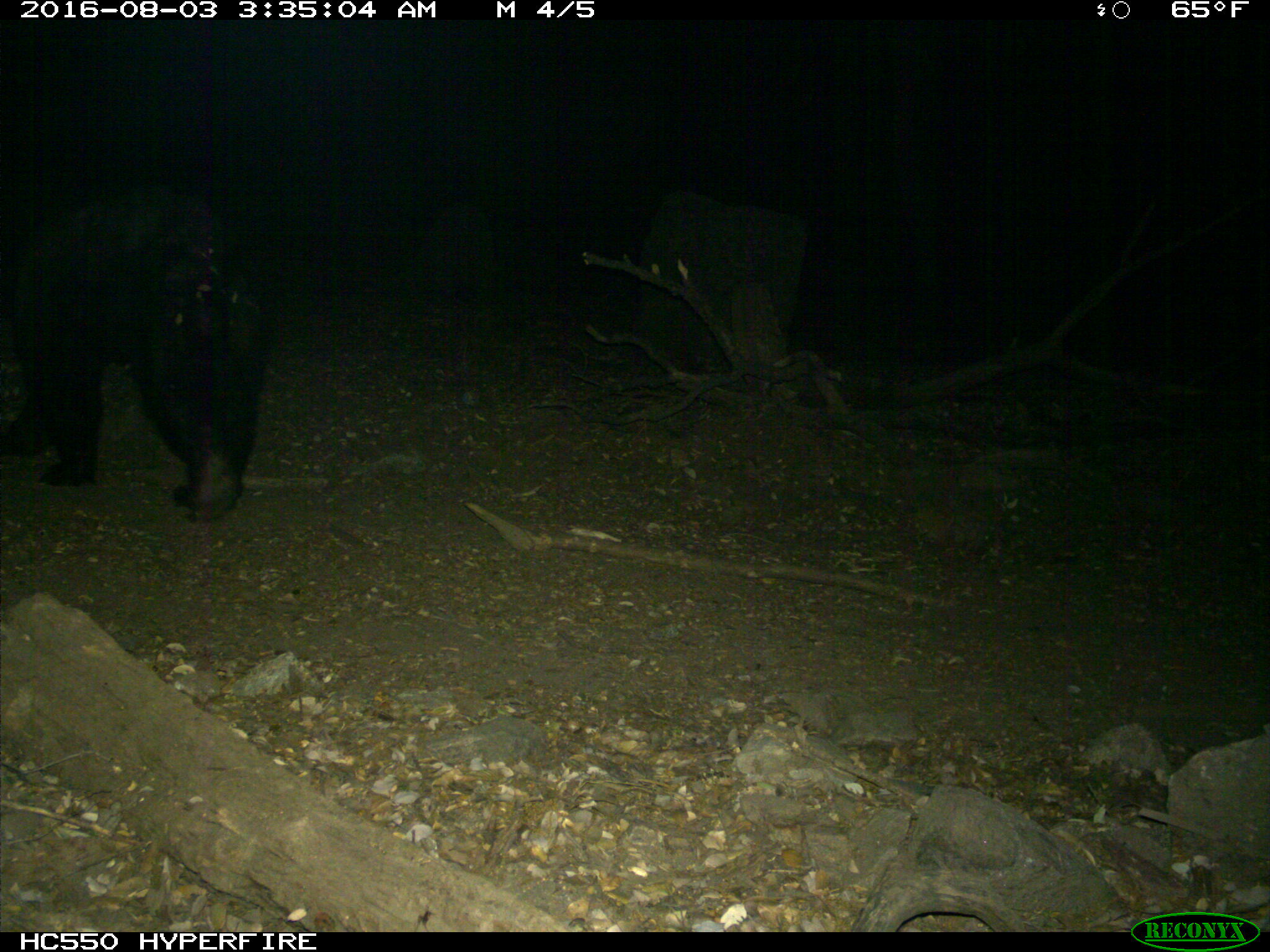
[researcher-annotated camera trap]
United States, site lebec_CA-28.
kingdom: Animalia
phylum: Chordata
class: Mammalia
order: Carnivora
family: Ursidae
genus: Ursus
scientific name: Ursus americanus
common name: american black bear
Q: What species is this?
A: Ursus americanus (american black bear).